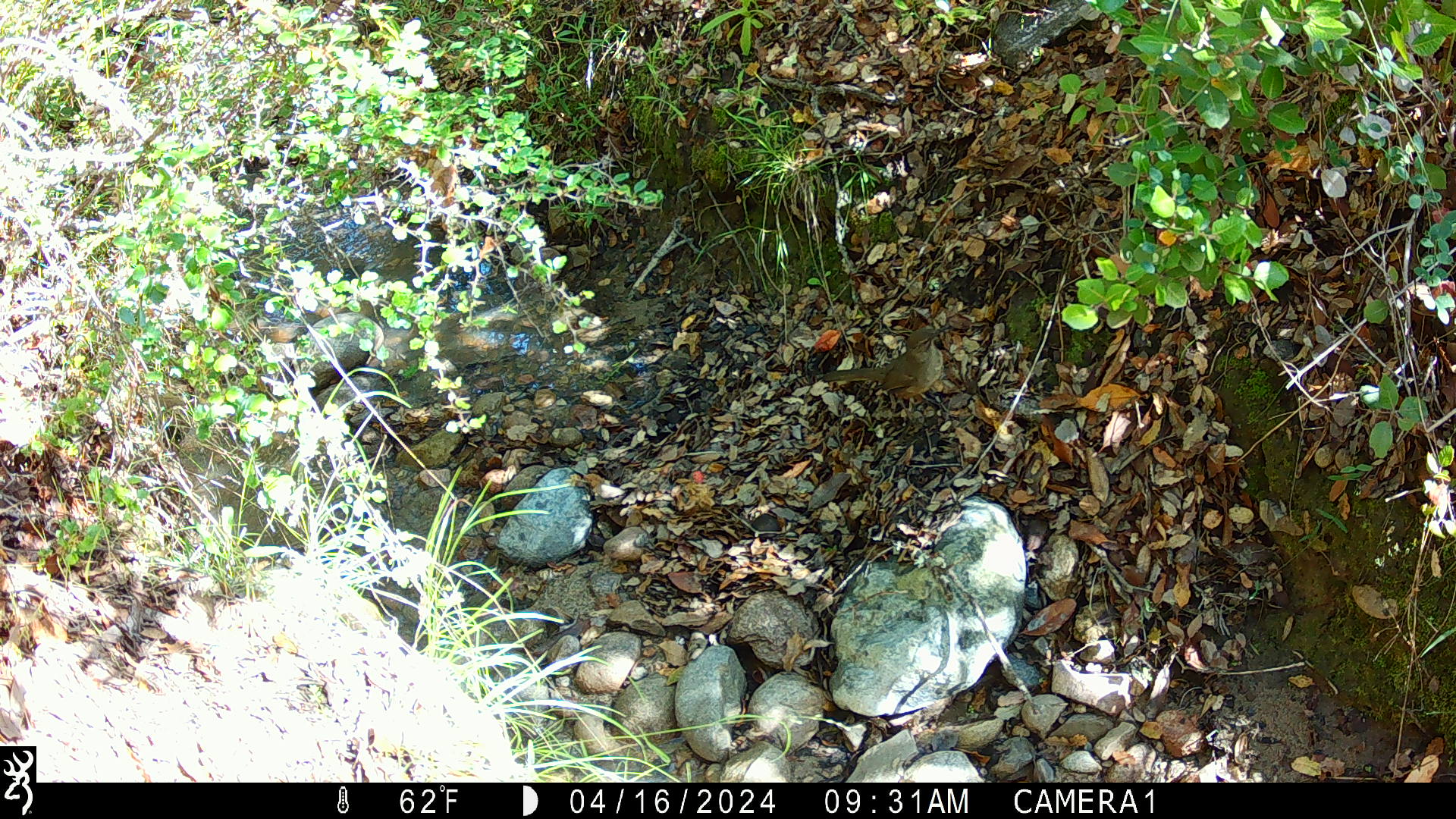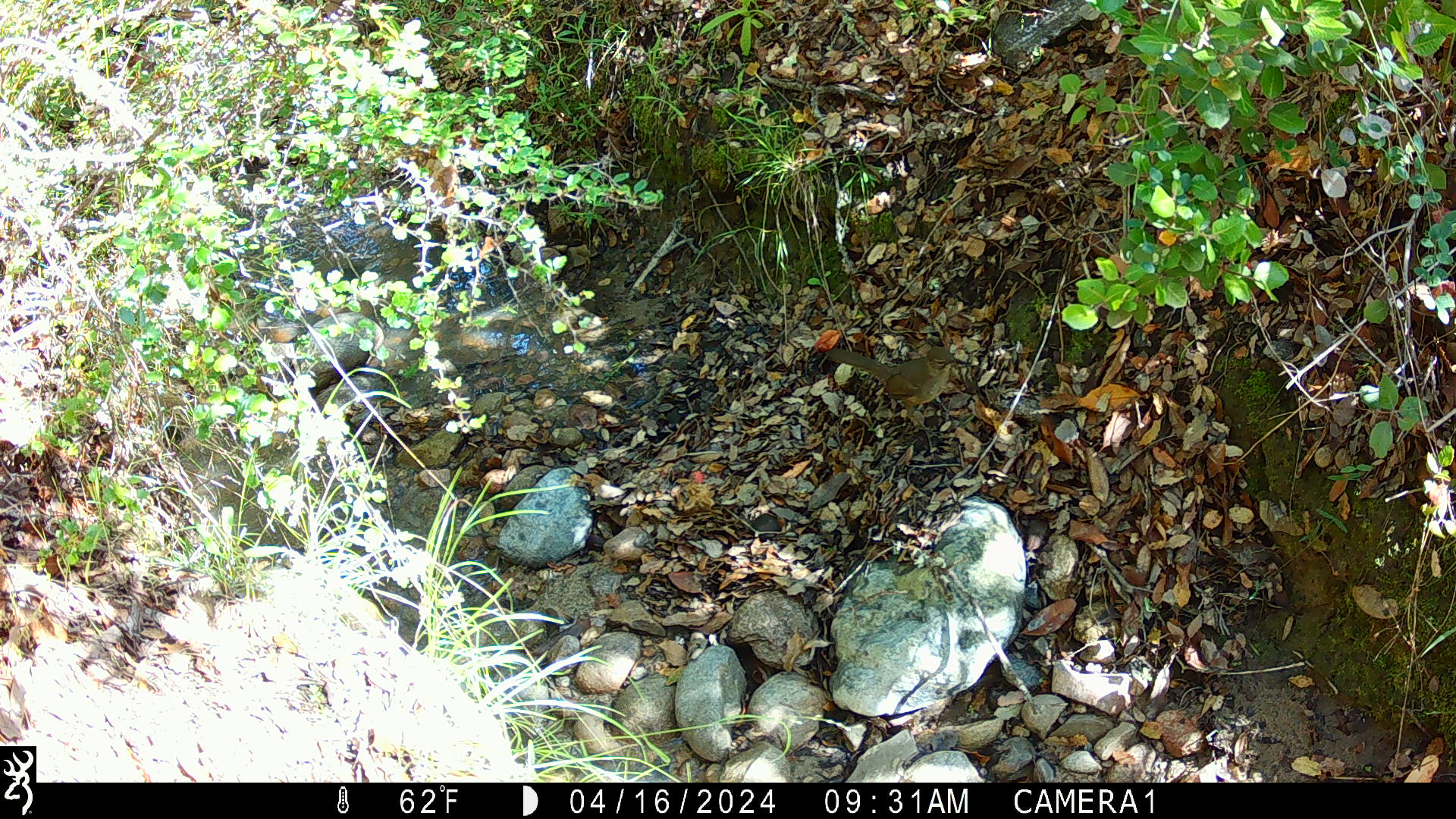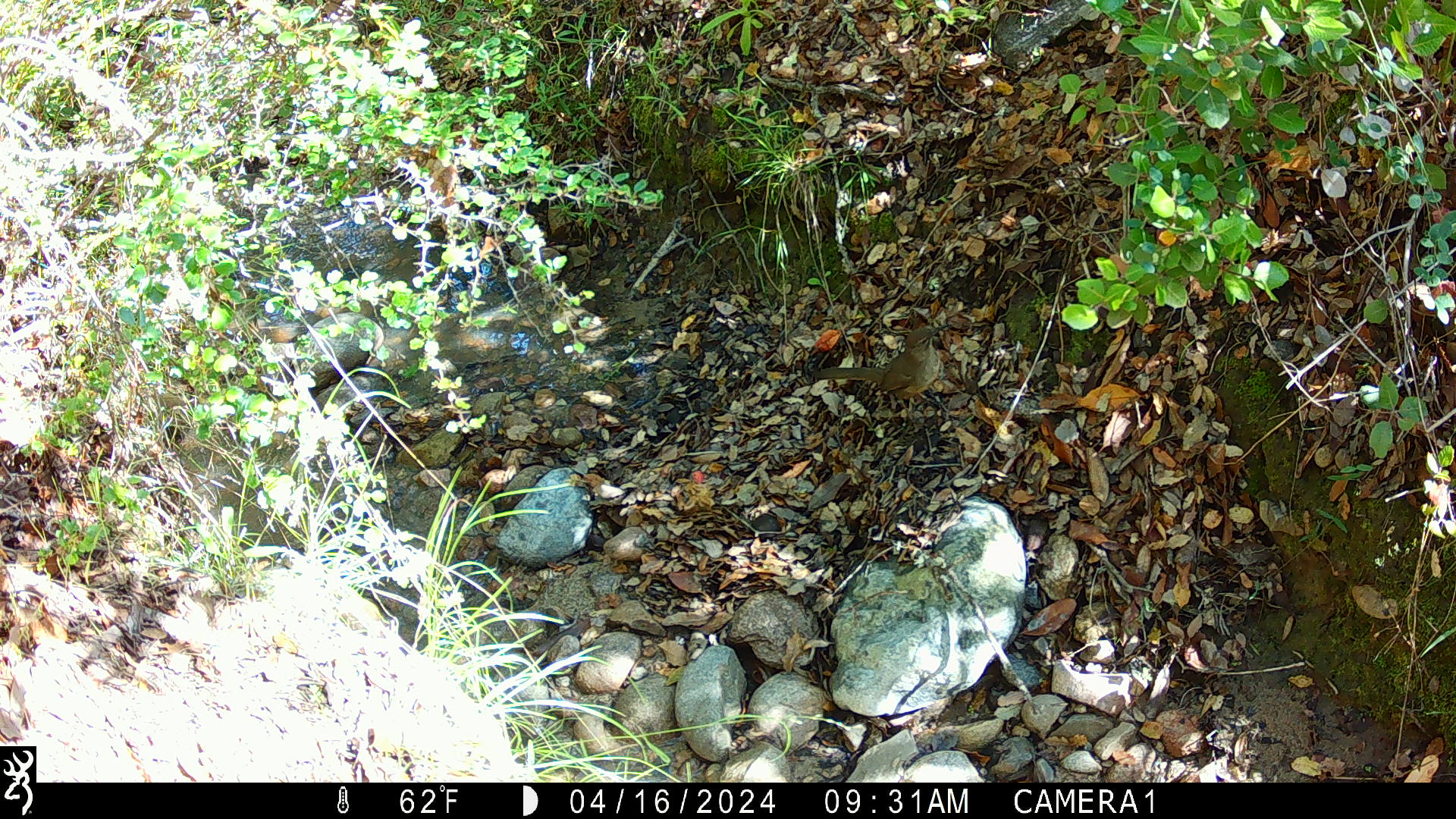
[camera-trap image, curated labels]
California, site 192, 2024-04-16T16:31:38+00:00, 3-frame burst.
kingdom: Animalia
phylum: Chordata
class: Aves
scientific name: Aves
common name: bird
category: unknown bird